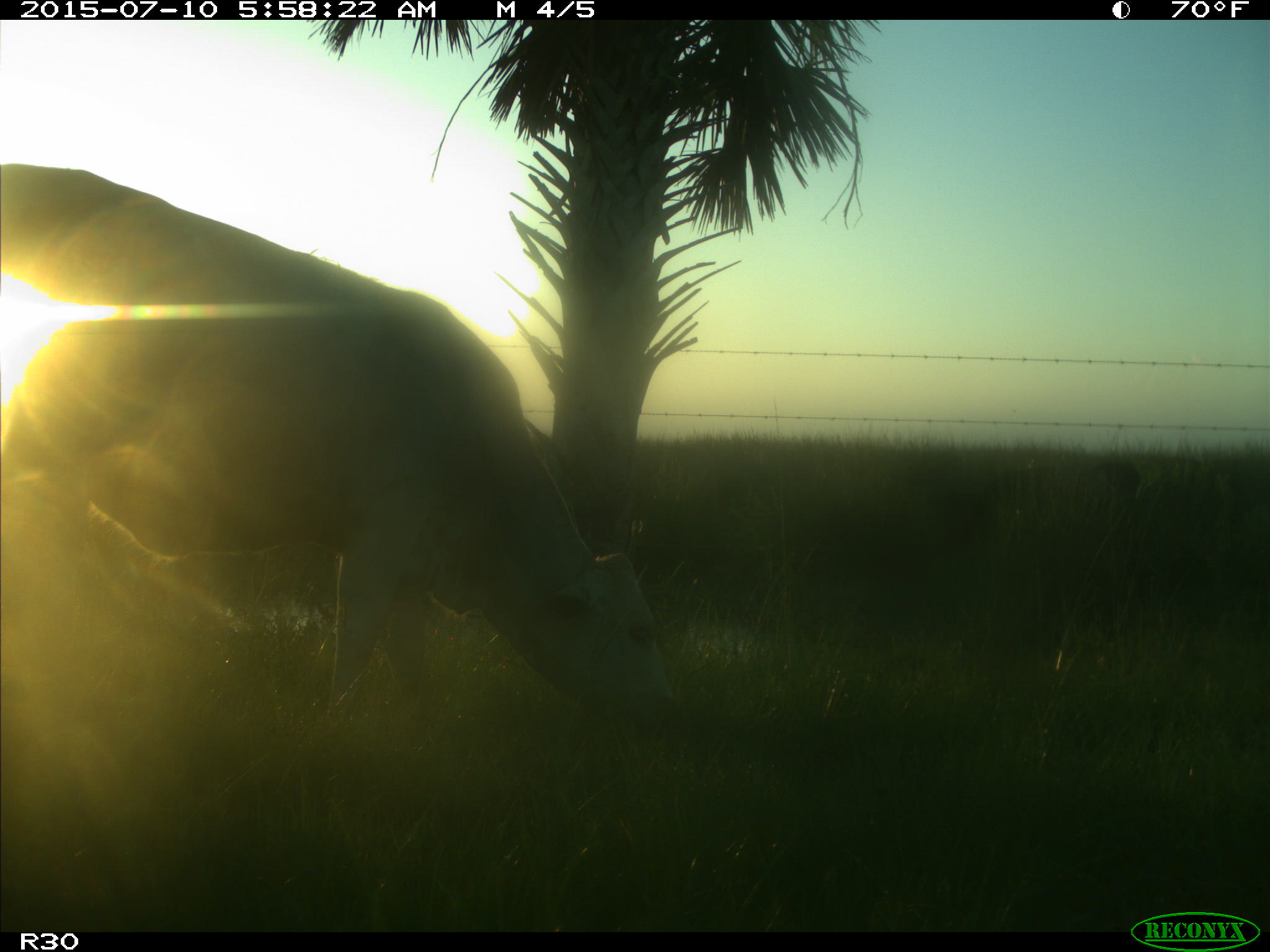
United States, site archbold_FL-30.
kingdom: Animalia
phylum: Chordata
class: Mammalia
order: Artiodactyla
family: Bovidae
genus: Bos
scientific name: Bos taurus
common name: domestic cow